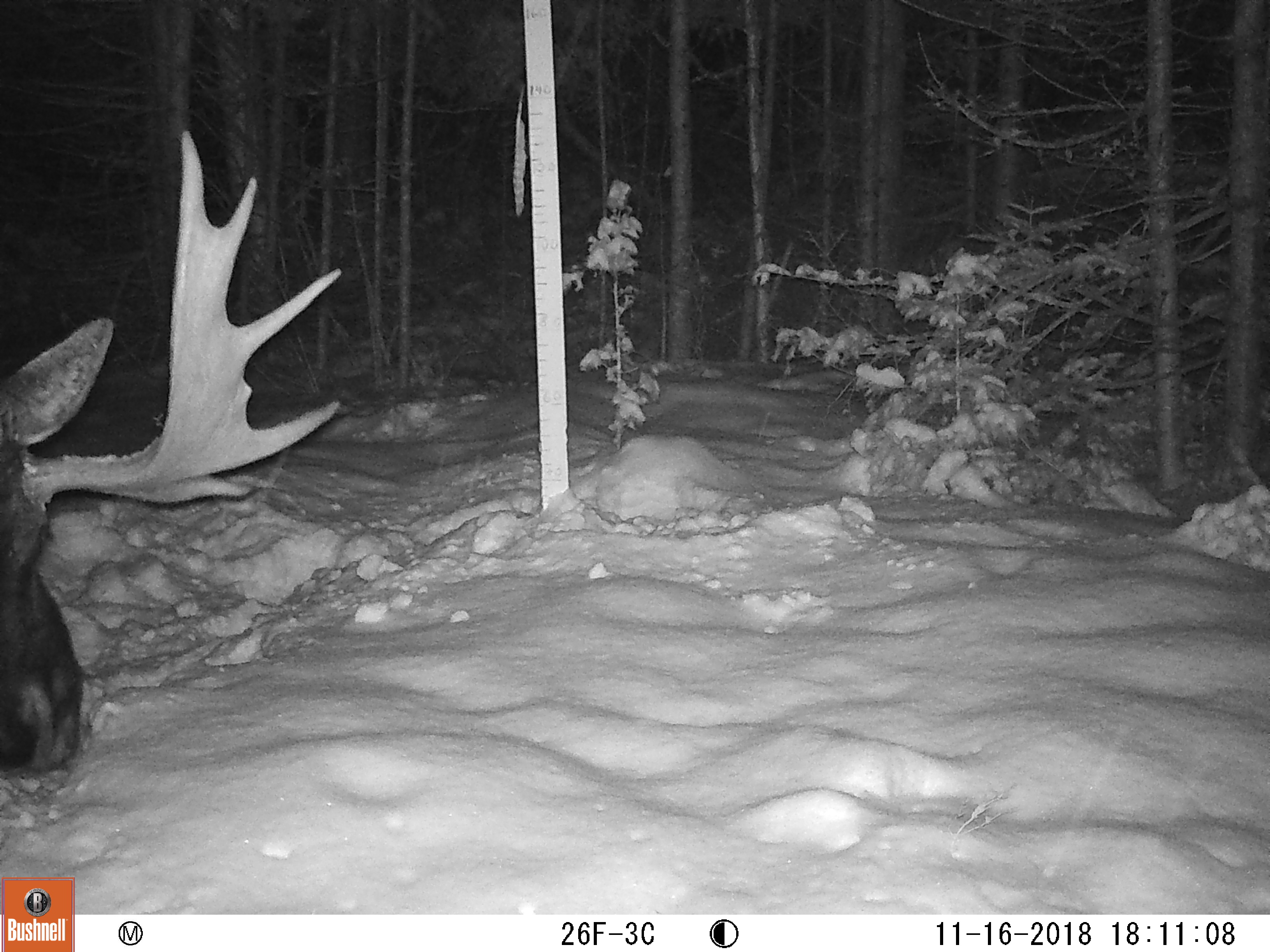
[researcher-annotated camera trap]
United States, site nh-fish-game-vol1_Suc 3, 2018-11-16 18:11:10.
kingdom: Animalia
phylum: Chordata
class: Mammalia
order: Artiodactyla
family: Cervidae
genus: Alces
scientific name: Alces alces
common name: moose